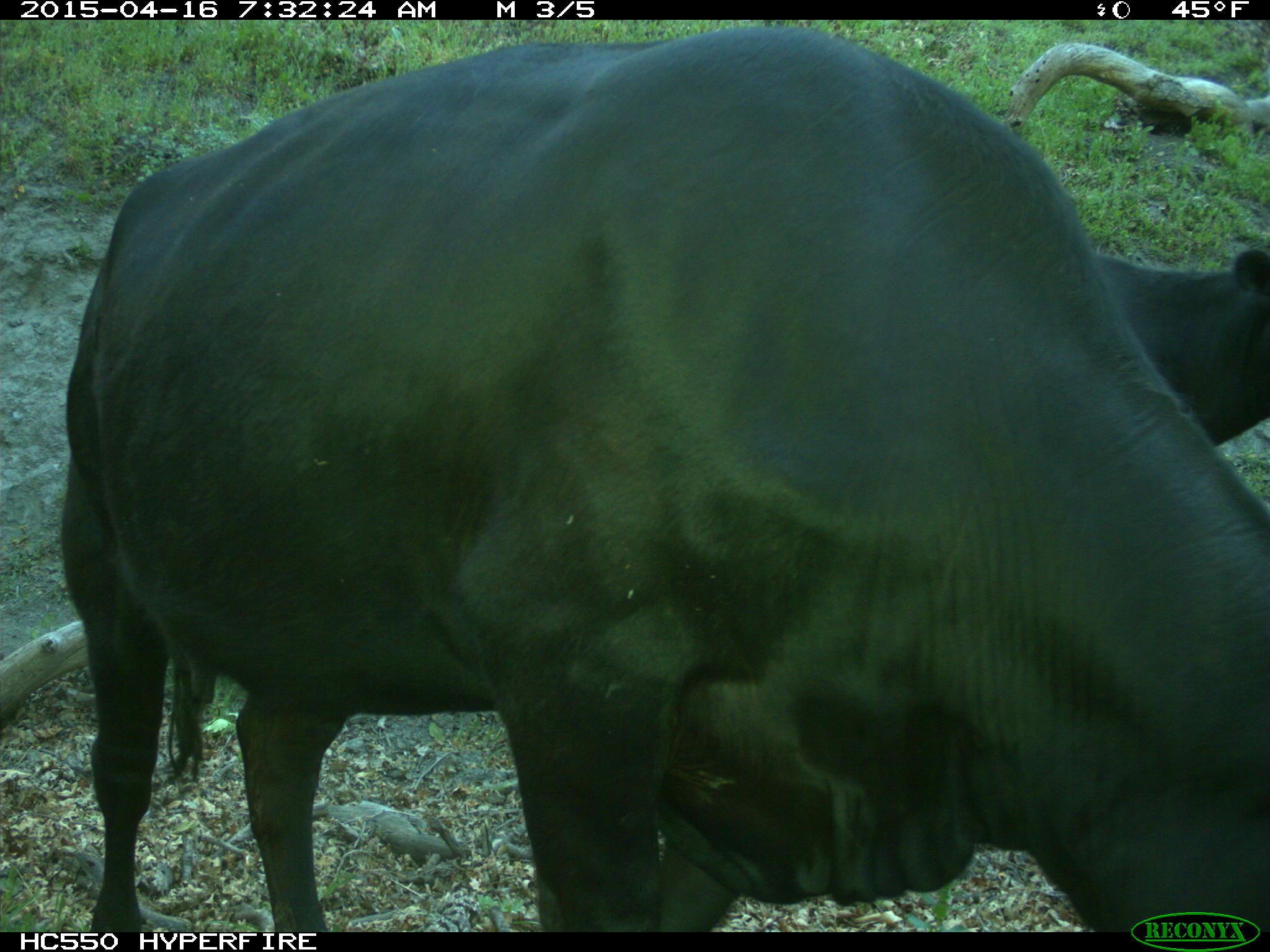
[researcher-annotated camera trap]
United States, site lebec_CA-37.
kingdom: Animalia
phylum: Chordata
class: Mammalia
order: Artiodactyla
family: Bovidae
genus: Bos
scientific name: Bos taurus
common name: domestic cow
Bos taurus (domestic cow).